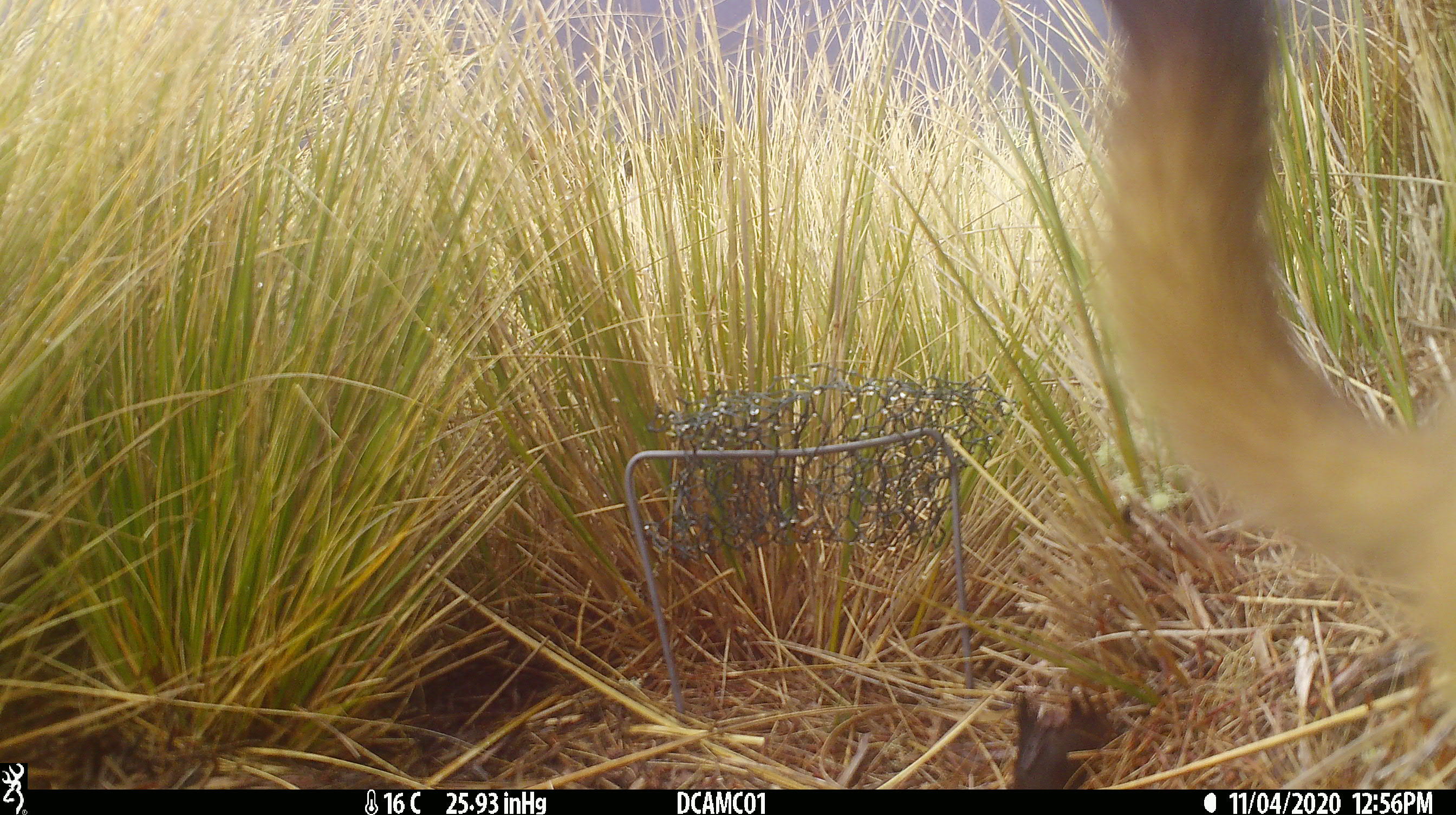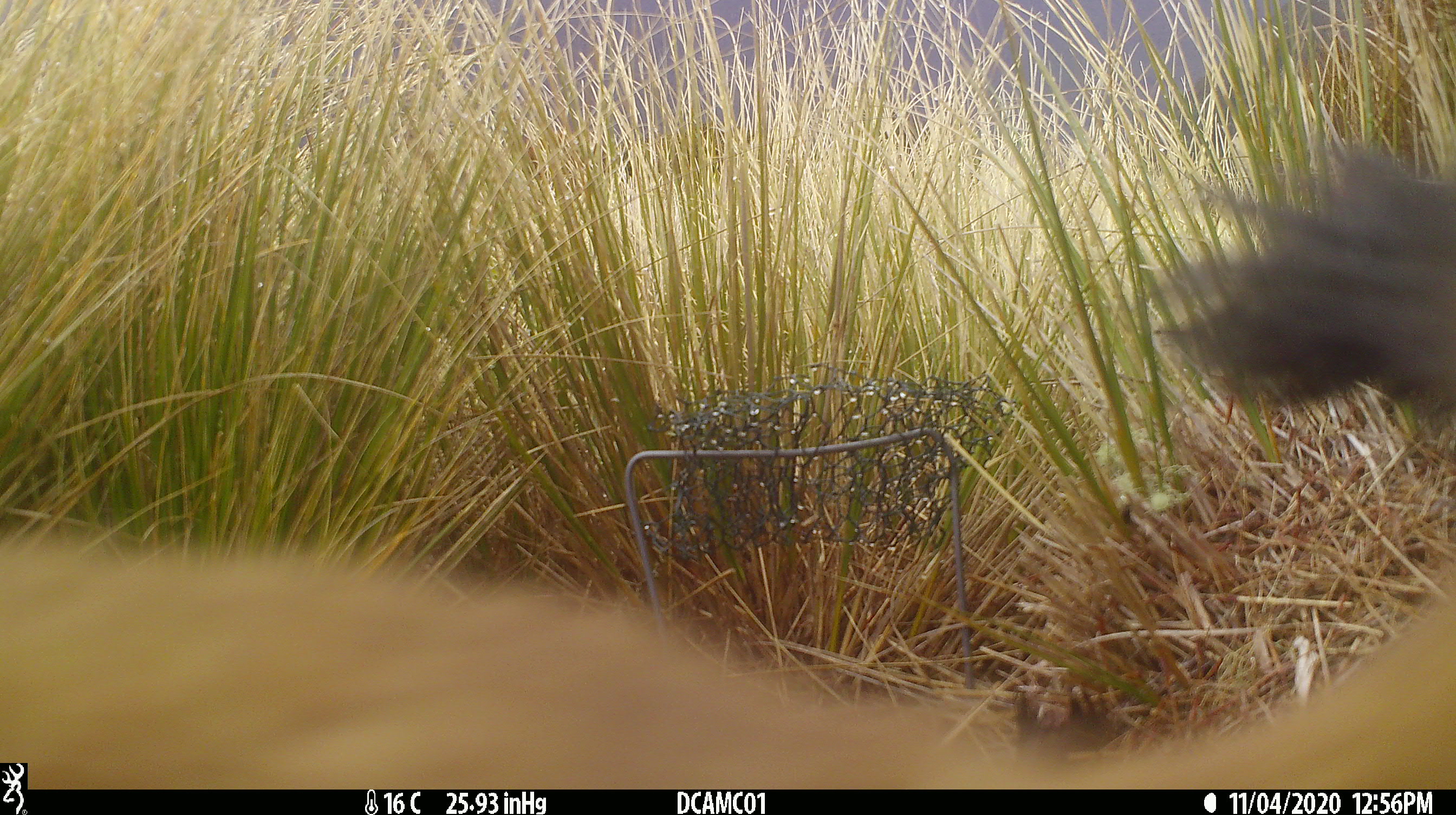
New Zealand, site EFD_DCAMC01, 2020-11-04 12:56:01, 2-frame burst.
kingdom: Animalia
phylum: Chordata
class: Mammalia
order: Carnivora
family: Mustelidae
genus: Mustela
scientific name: Mustela erminea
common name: stoat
Stoat (Mustela erminea).